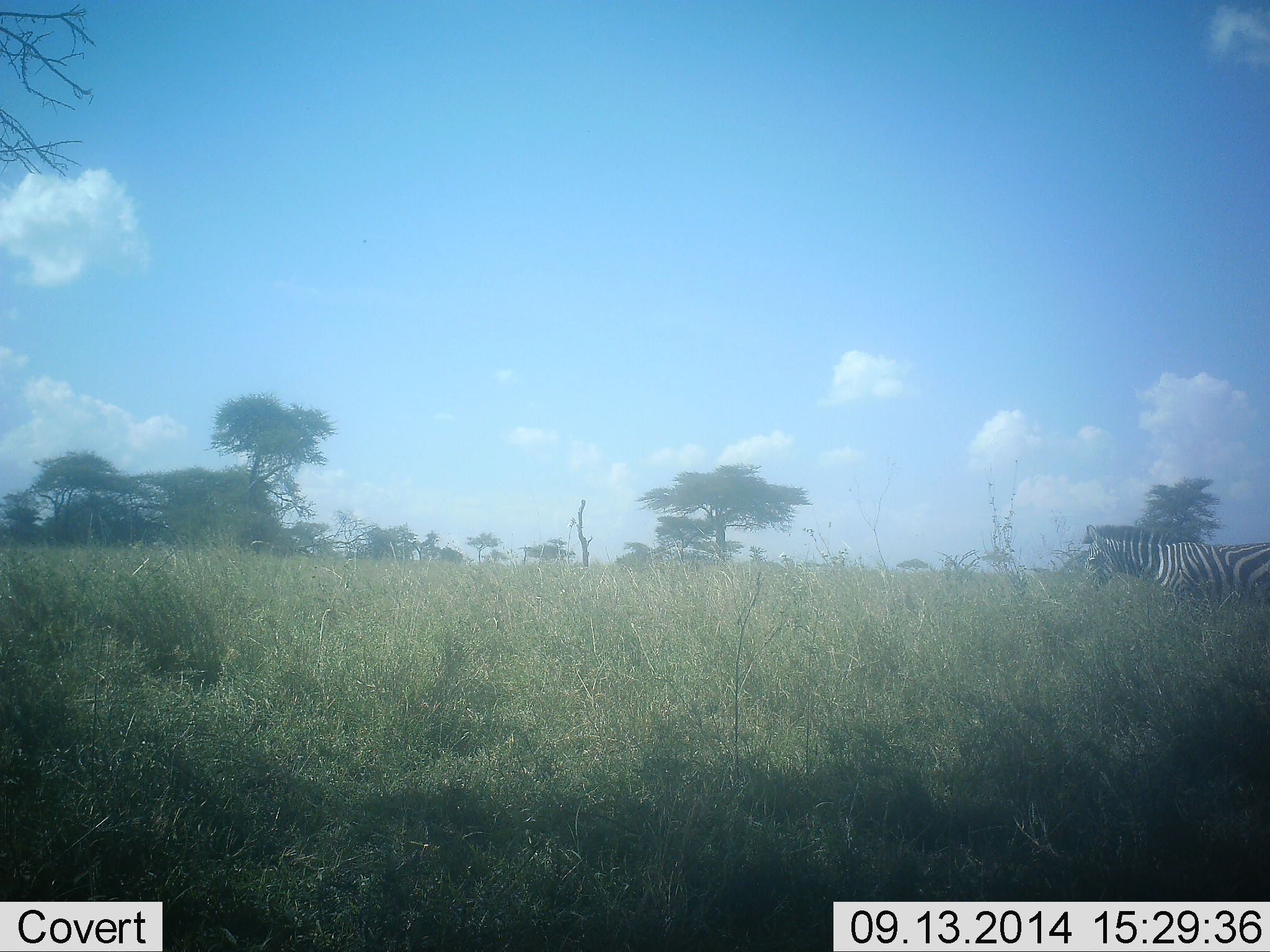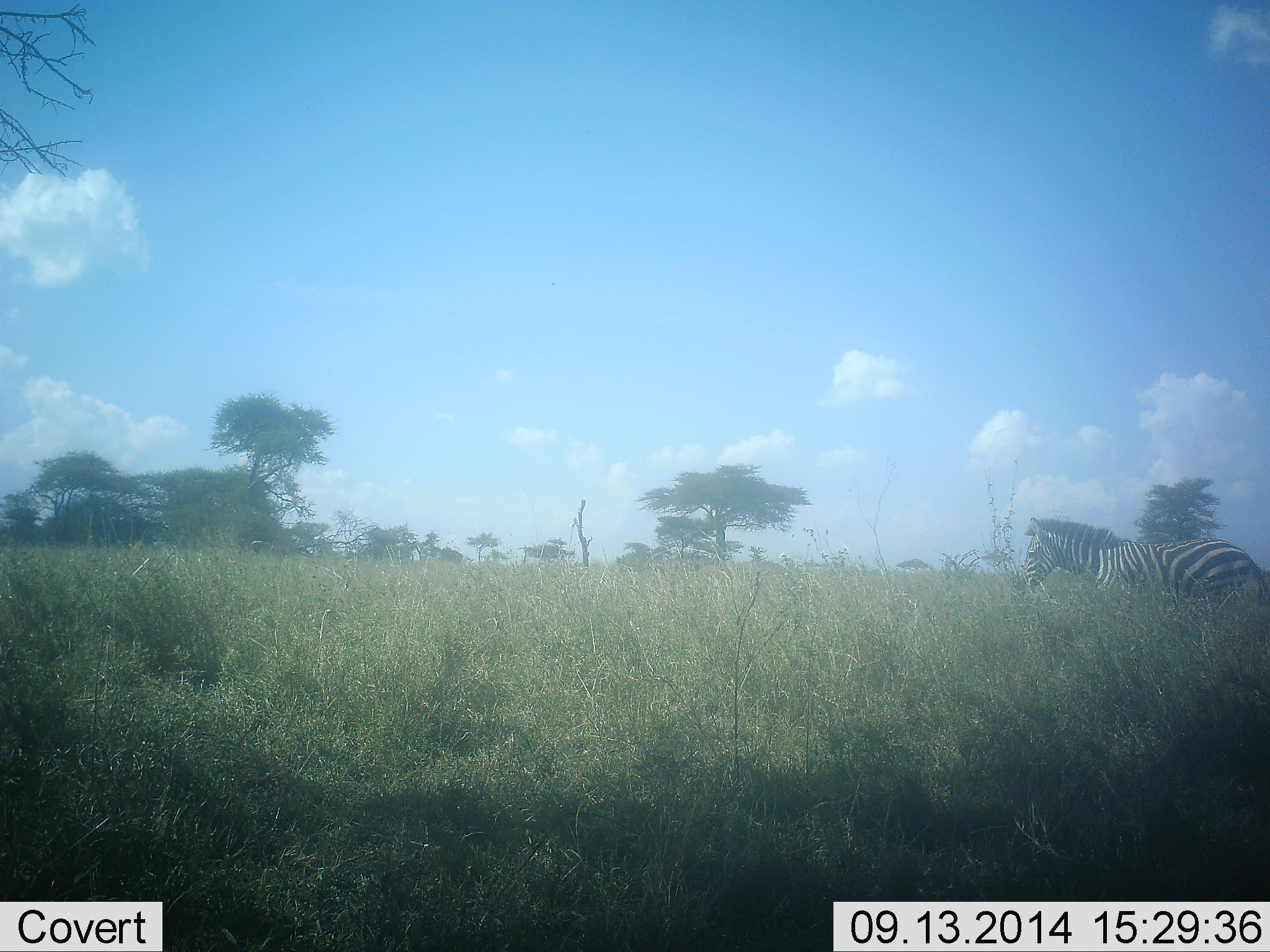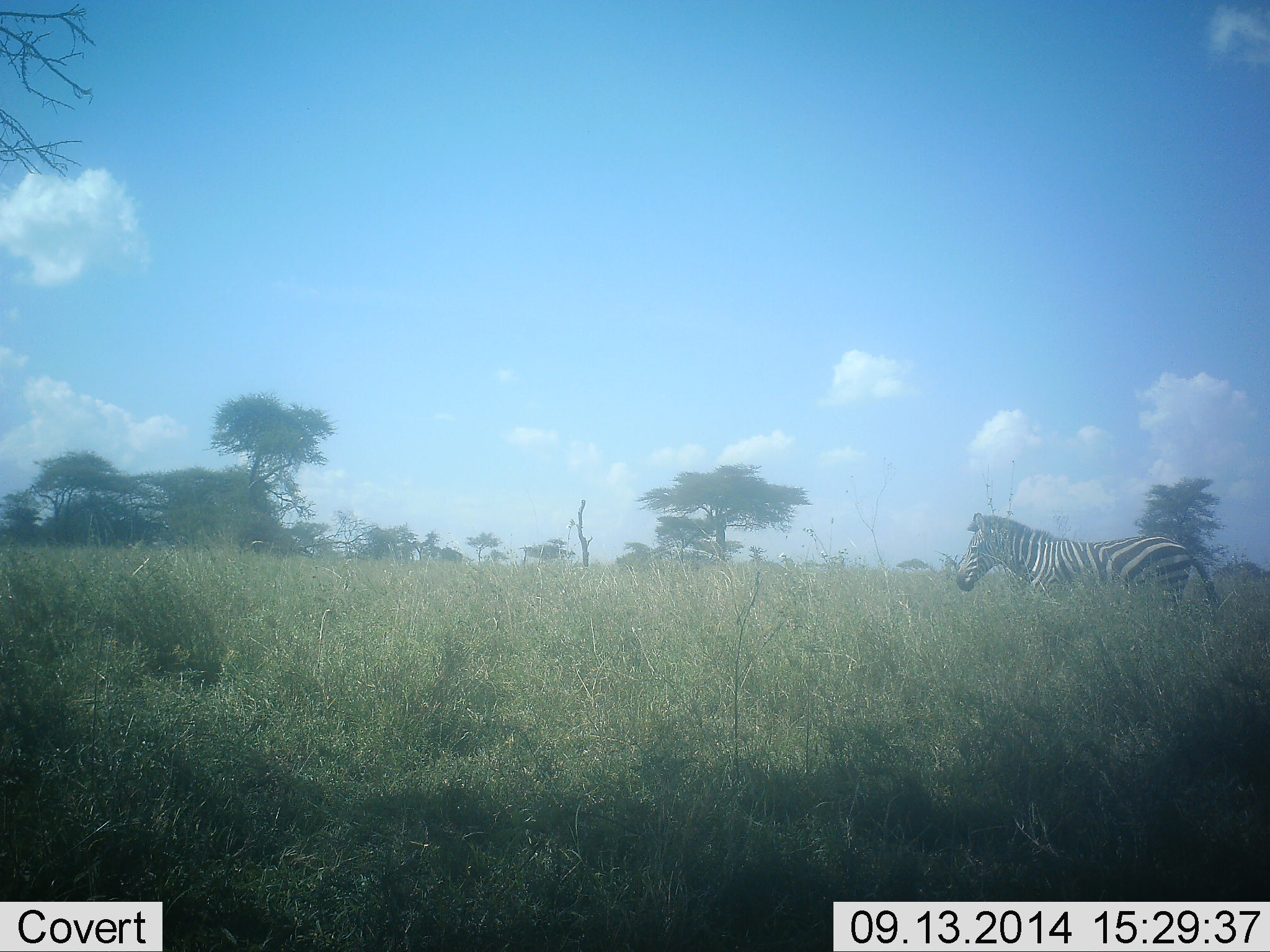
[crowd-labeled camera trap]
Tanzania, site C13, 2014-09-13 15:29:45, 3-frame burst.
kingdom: Animalia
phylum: Chordata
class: Mammalia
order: Perissodactyla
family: Equidae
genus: Equus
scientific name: Equus quagga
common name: plains zebra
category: zebra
Zebra (plains zebra) (Equus quagga), count 1. Behavior (volunteer vote fractions): standing 0%, resting 0%, moving 100%, interacting 0%. Young present (vote fraction): 0%. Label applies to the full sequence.